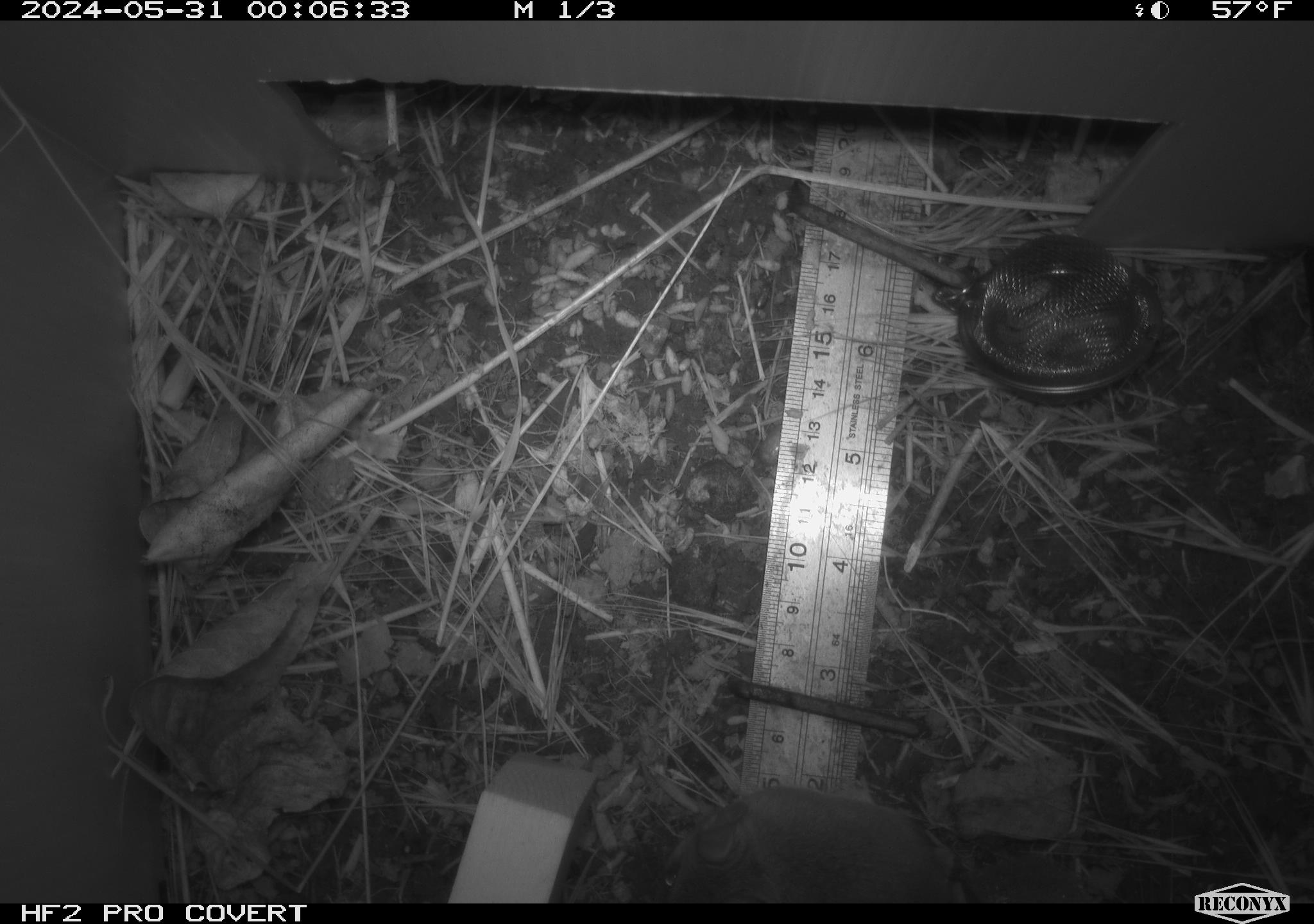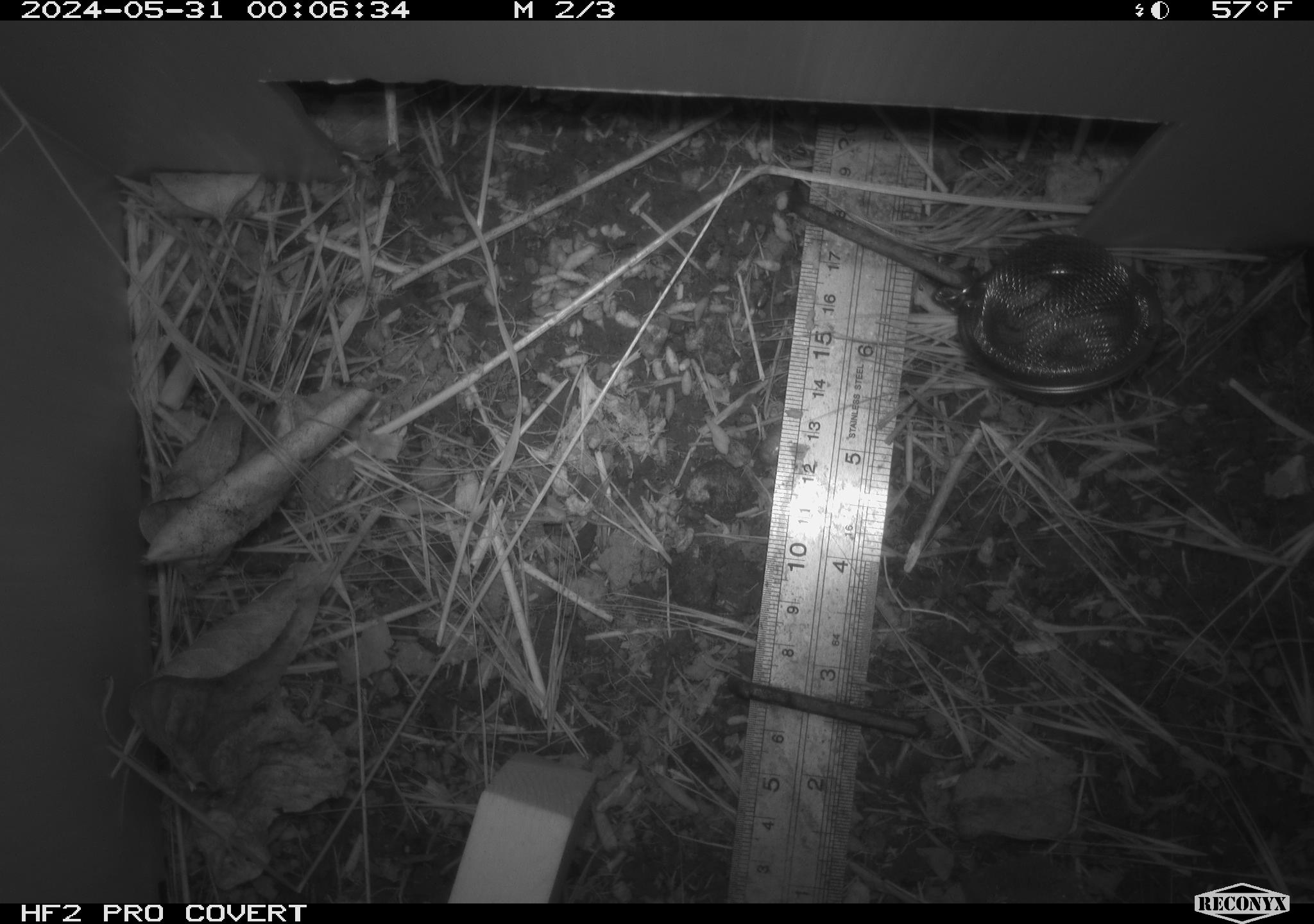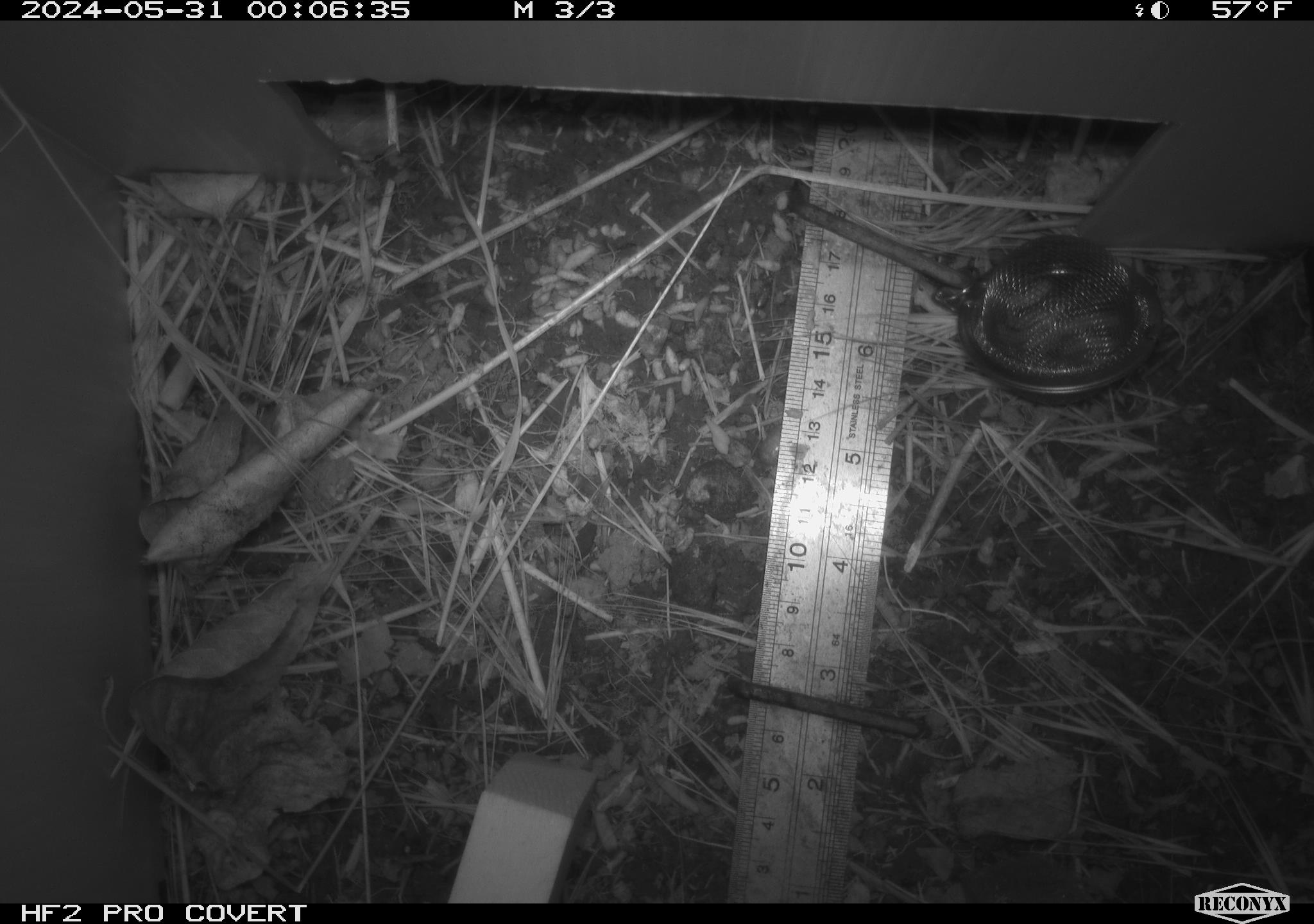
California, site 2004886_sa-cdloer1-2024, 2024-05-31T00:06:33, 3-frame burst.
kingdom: Animalia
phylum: Chordata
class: Mammalia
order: Rodentia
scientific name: Rodentia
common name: mouse species